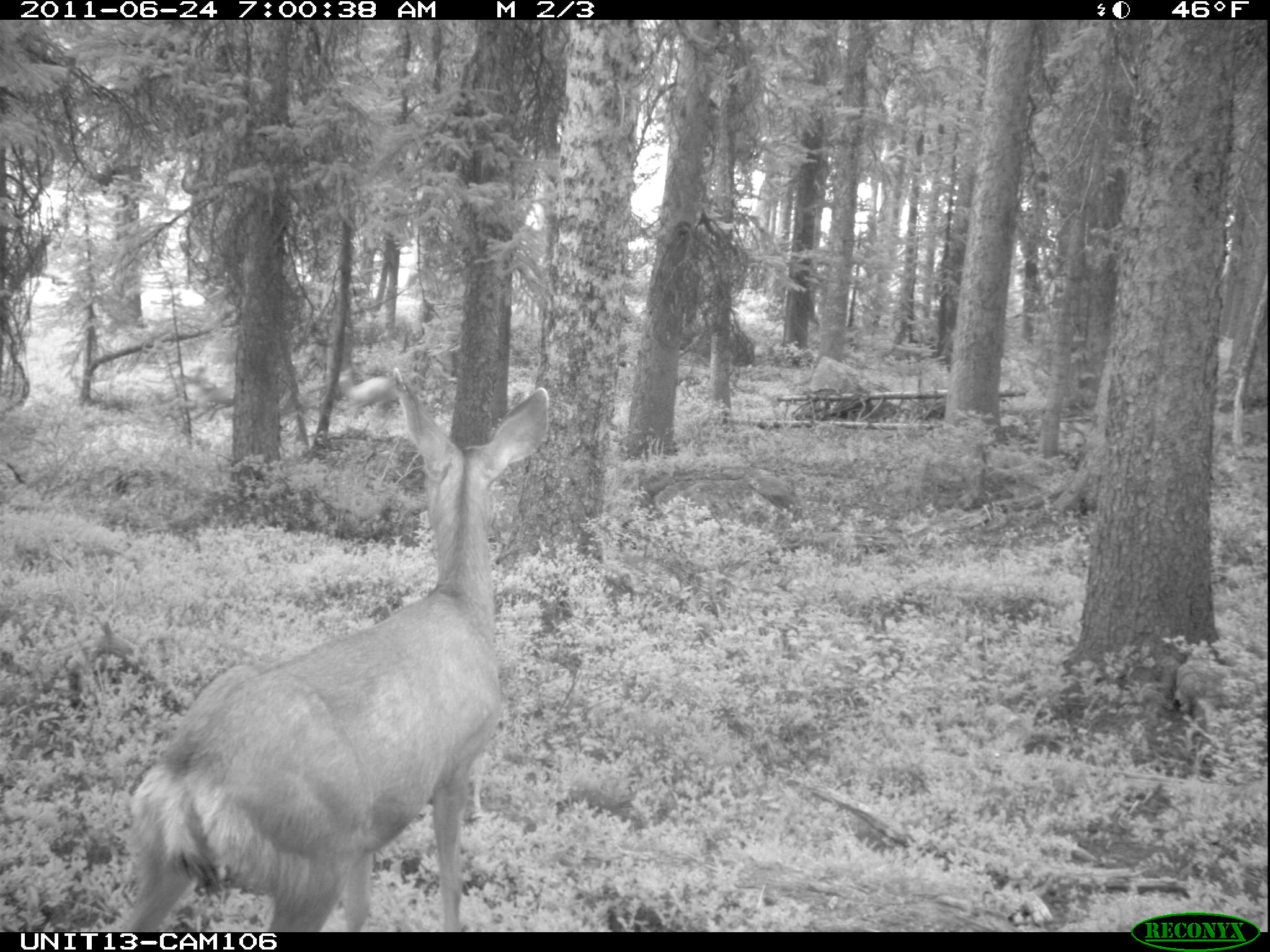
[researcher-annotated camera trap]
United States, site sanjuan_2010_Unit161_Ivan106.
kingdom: Animalia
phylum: Chordata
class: Mammalia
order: Artiodactyla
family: Cervidae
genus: Odocoileus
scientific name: Odocoileus hemionus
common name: mule deer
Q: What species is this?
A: Odocoileus hemionus (mule deer).